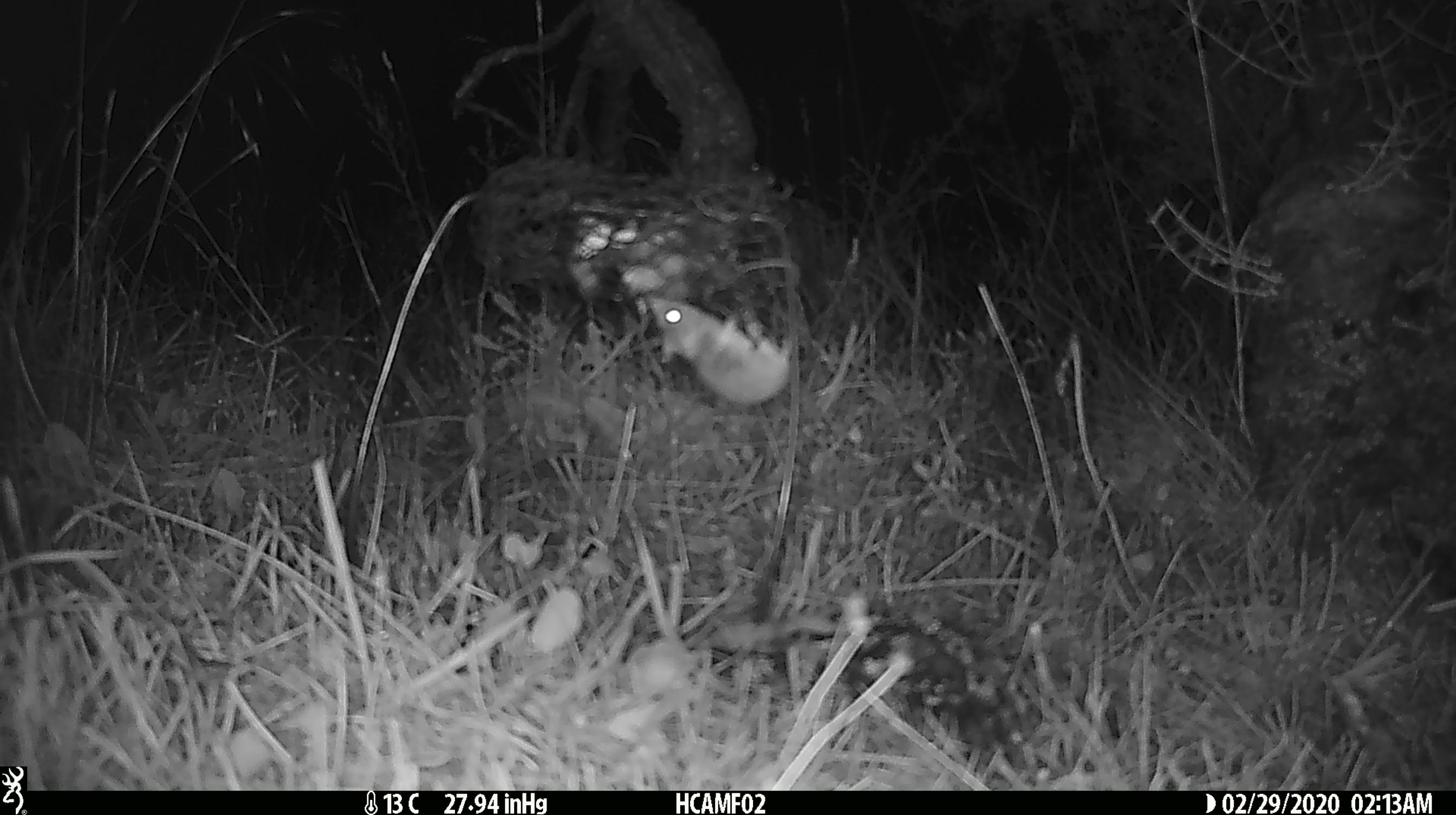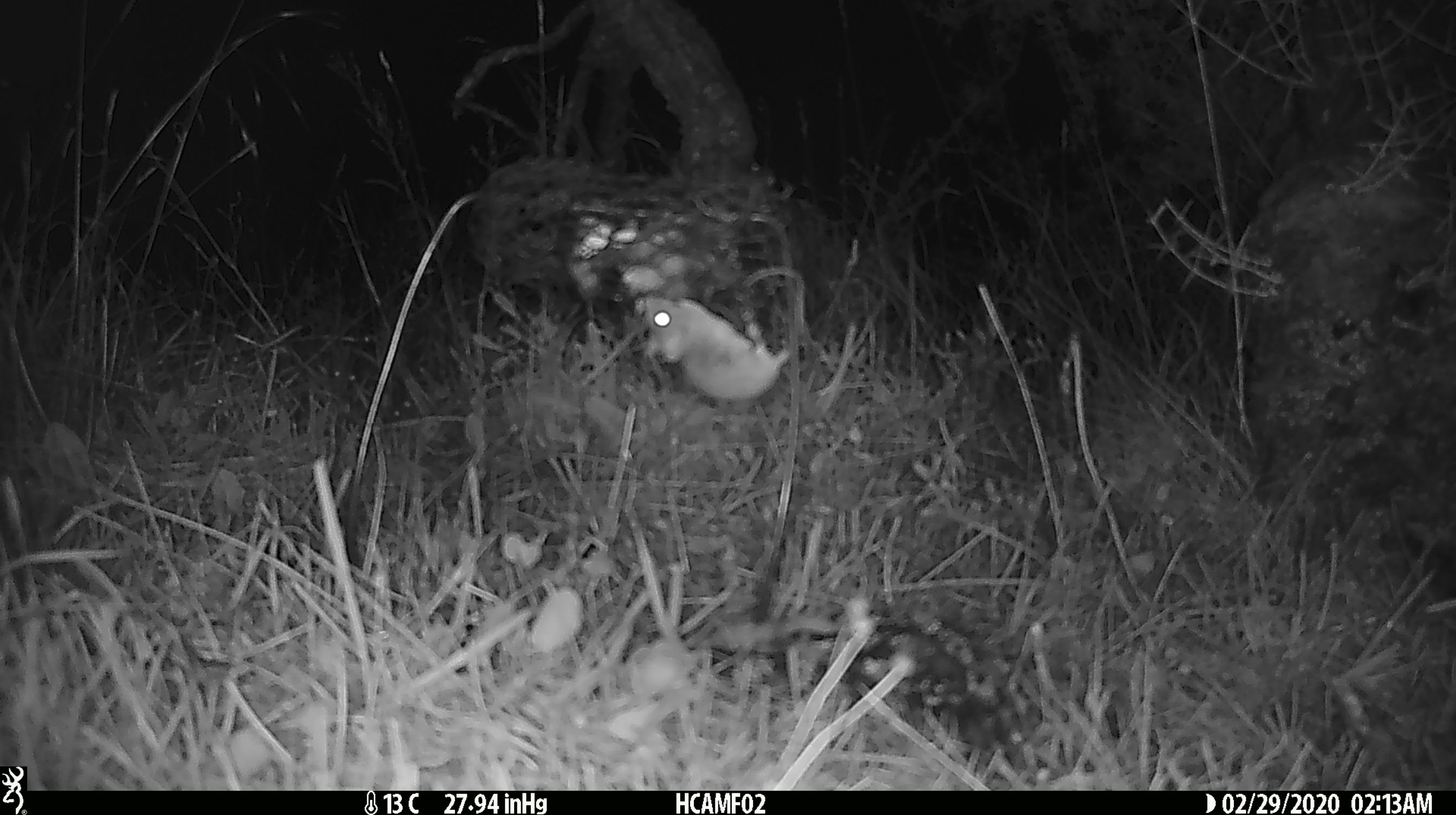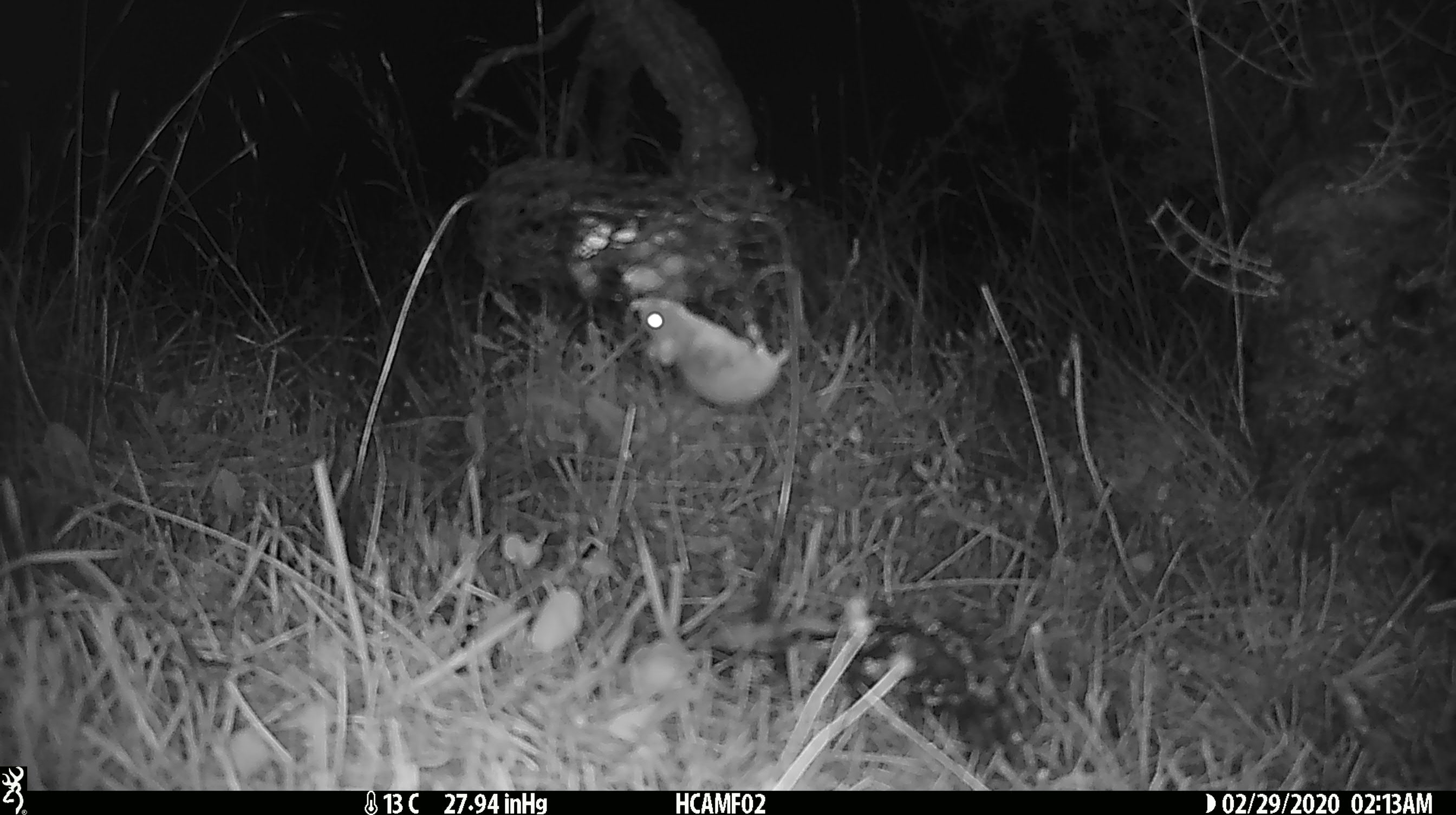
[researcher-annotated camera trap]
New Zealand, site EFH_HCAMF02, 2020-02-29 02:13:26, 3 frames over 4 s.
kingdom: Animalia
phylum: Chordata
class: Mammalia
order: Rodentia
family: Muridae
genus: Mus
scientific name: Mus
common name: mouse